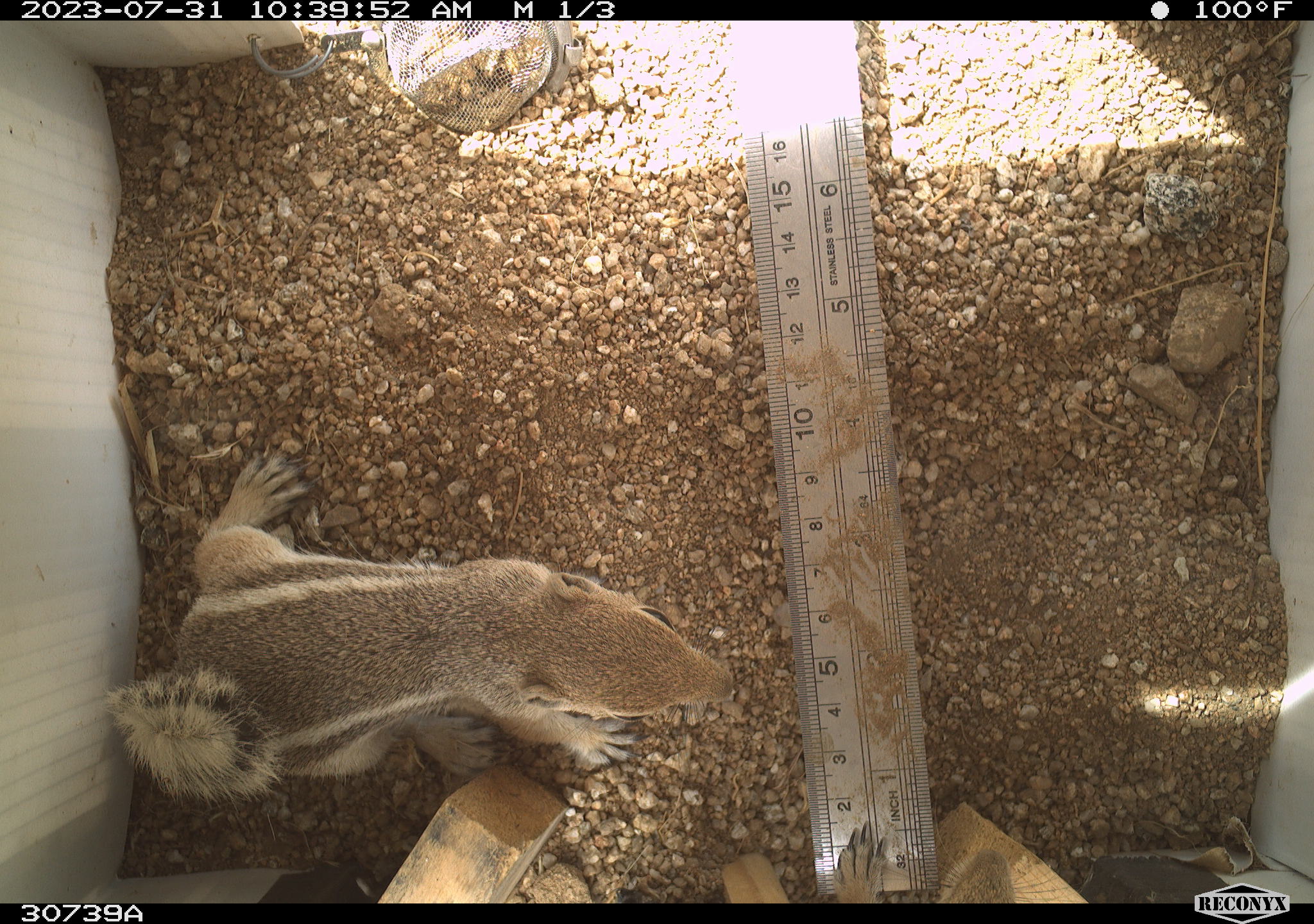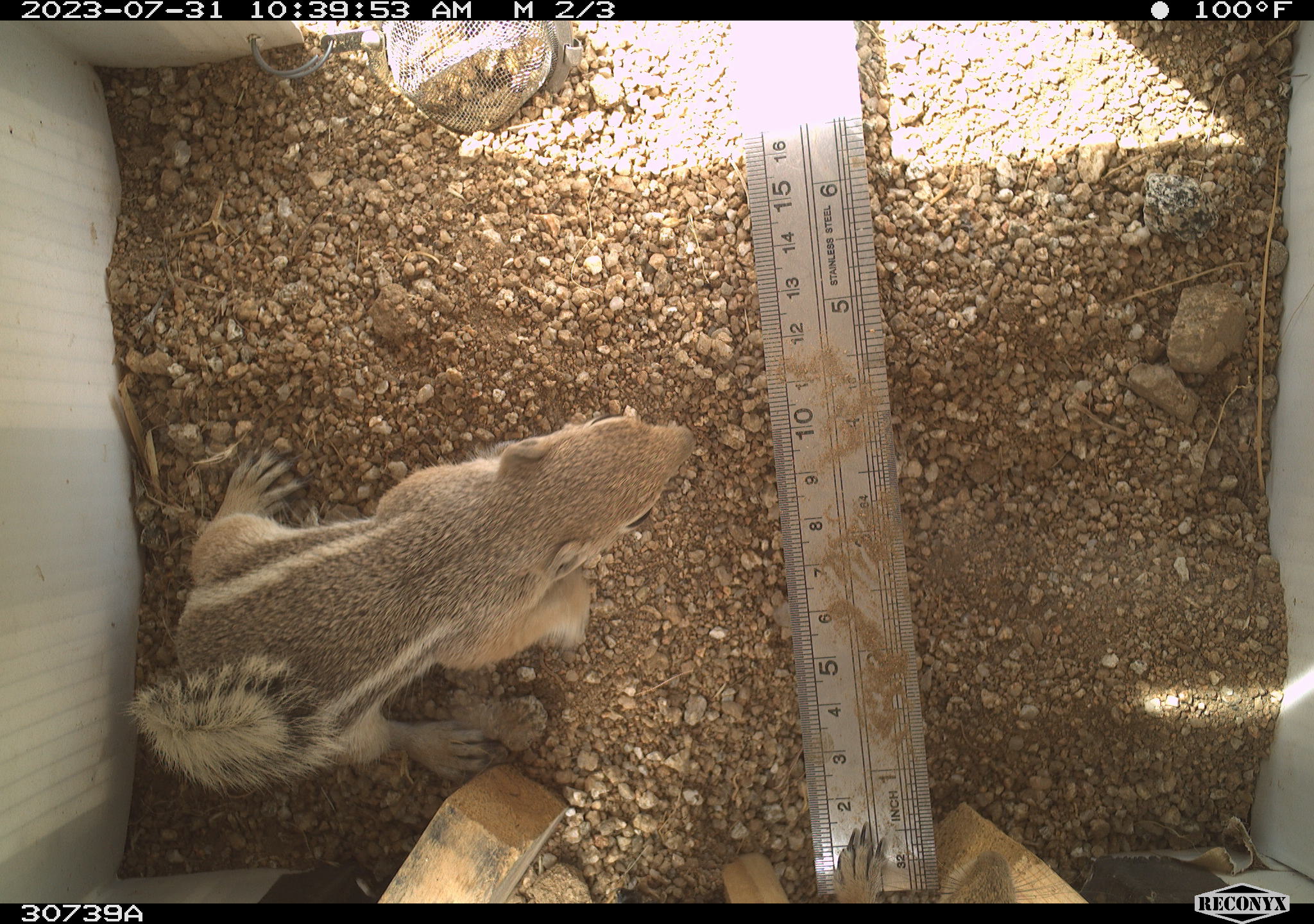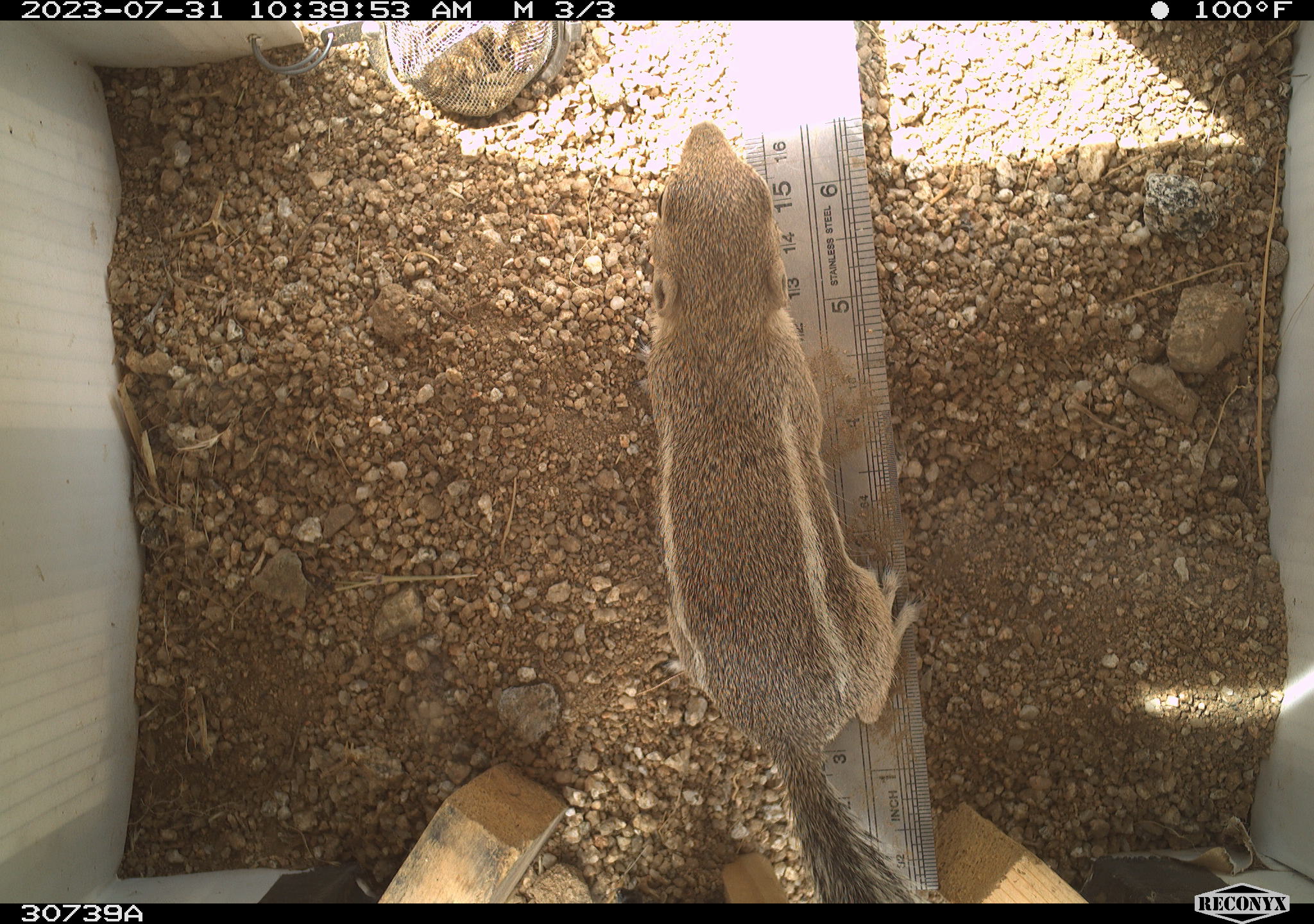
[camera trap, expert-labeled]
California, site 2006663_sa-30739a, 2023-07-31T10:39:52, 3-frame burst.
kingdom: Animalia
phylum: Chordata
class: Mammalia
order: Rodentia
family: Sciuridae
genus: Ammospermophilus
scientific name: Ammospermophilus leucurus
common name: white-tailed antelope squirrel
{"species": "white-tailed antelope squirrel (Ammospermophilus leucurus)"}